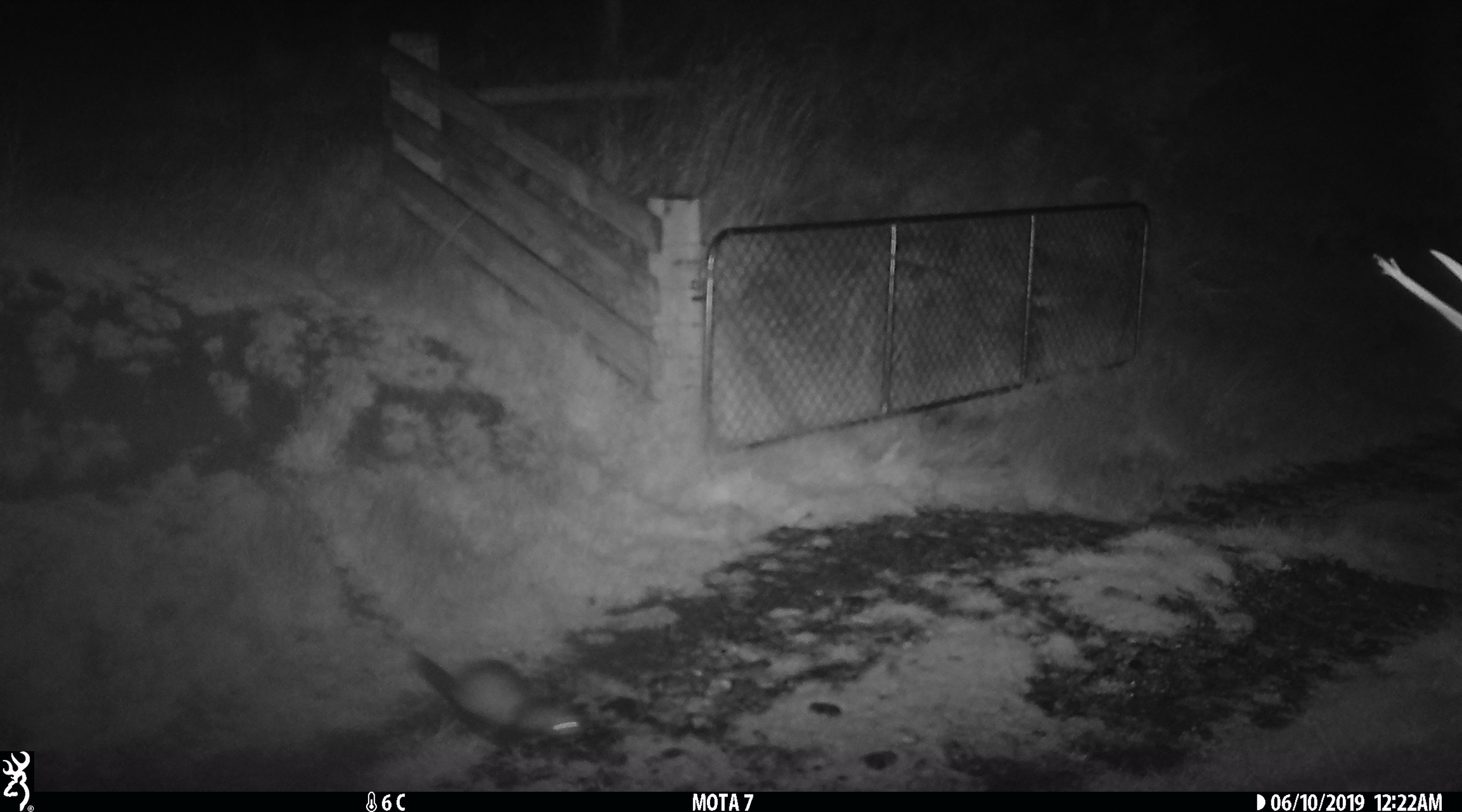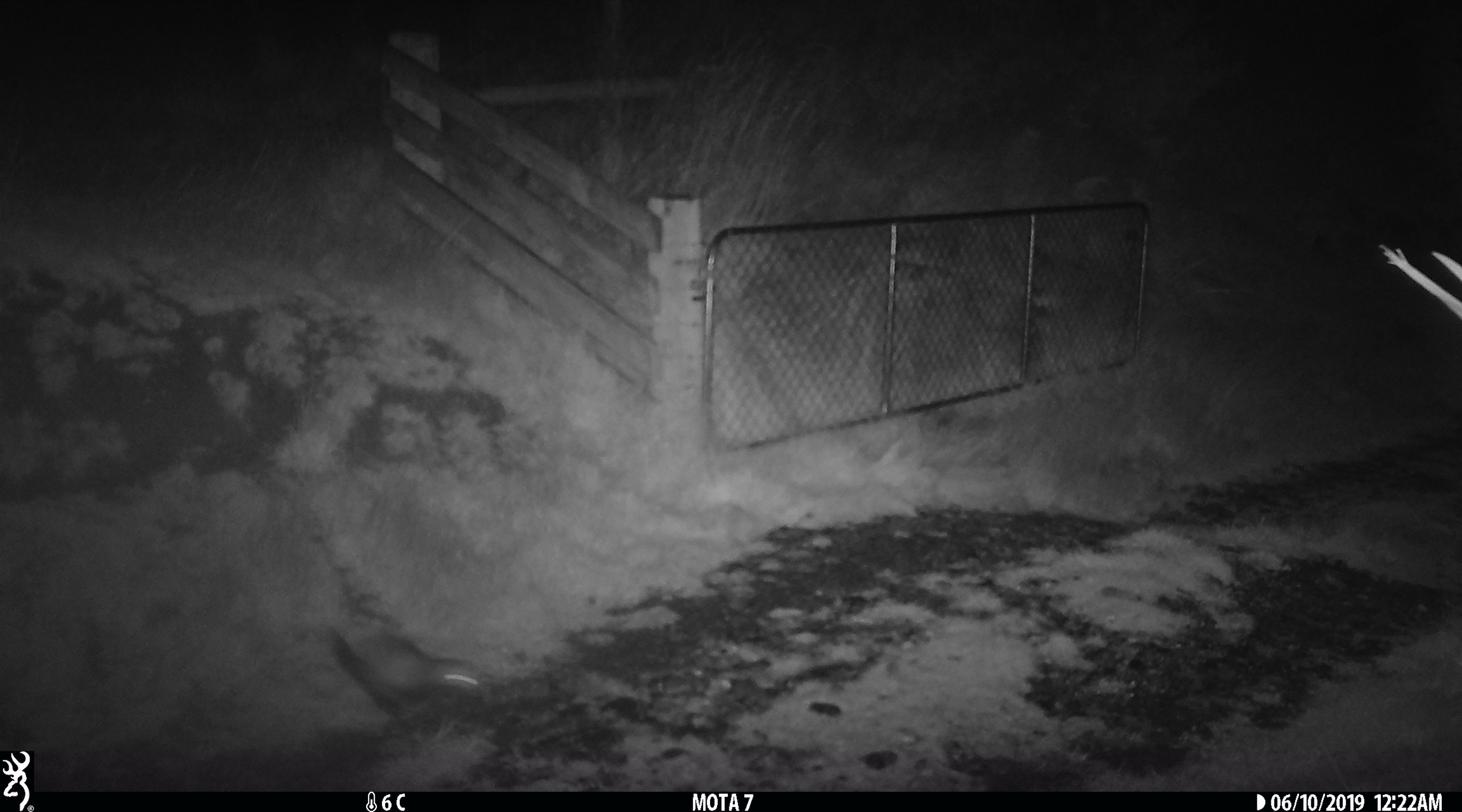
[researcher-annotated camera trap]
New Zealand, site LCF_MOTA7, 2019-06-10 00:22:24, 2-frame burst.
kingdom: Animalia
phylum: Chordata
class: Mammalia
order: Carnivora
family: Mustelidae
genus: Mustela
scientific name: Mustela furo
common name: ferret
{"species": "ferret (Mustela furo)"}